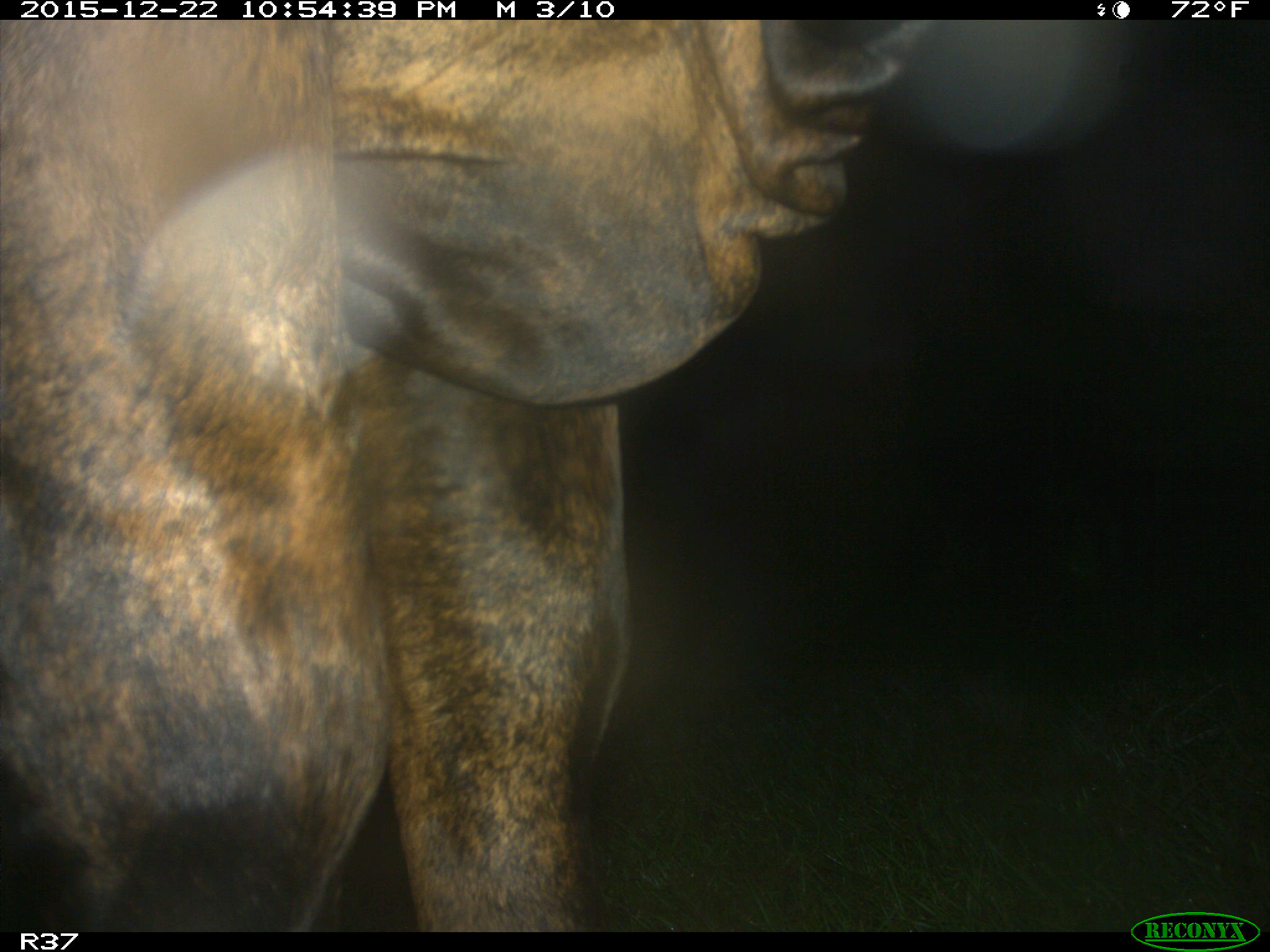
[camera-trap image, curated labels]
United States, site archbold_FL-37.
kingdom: Animalia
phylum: Chordata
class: Mammalia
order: Artiodactyla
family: Bovidae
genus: Bos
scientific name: Bos taurus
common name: domestic cow